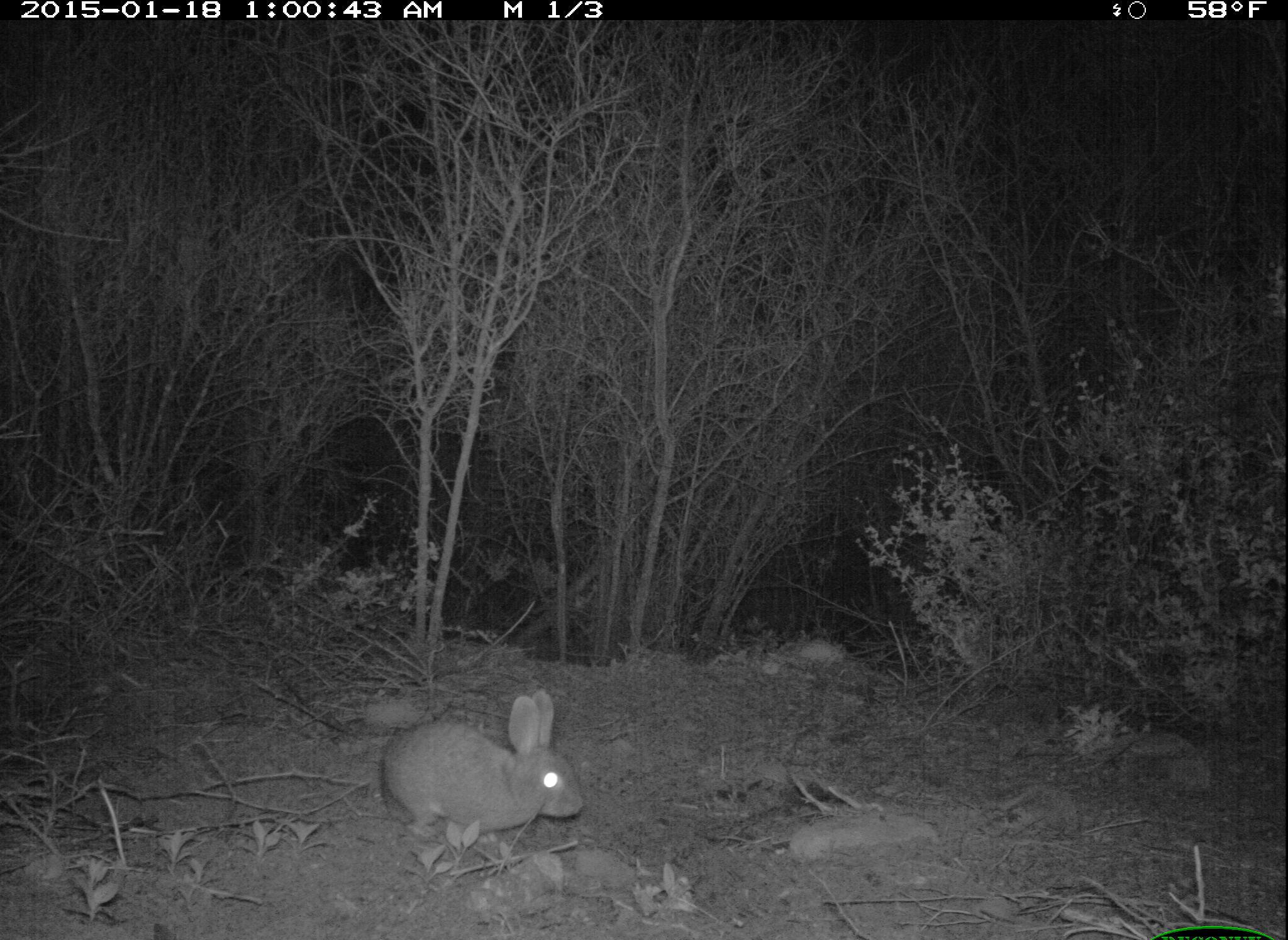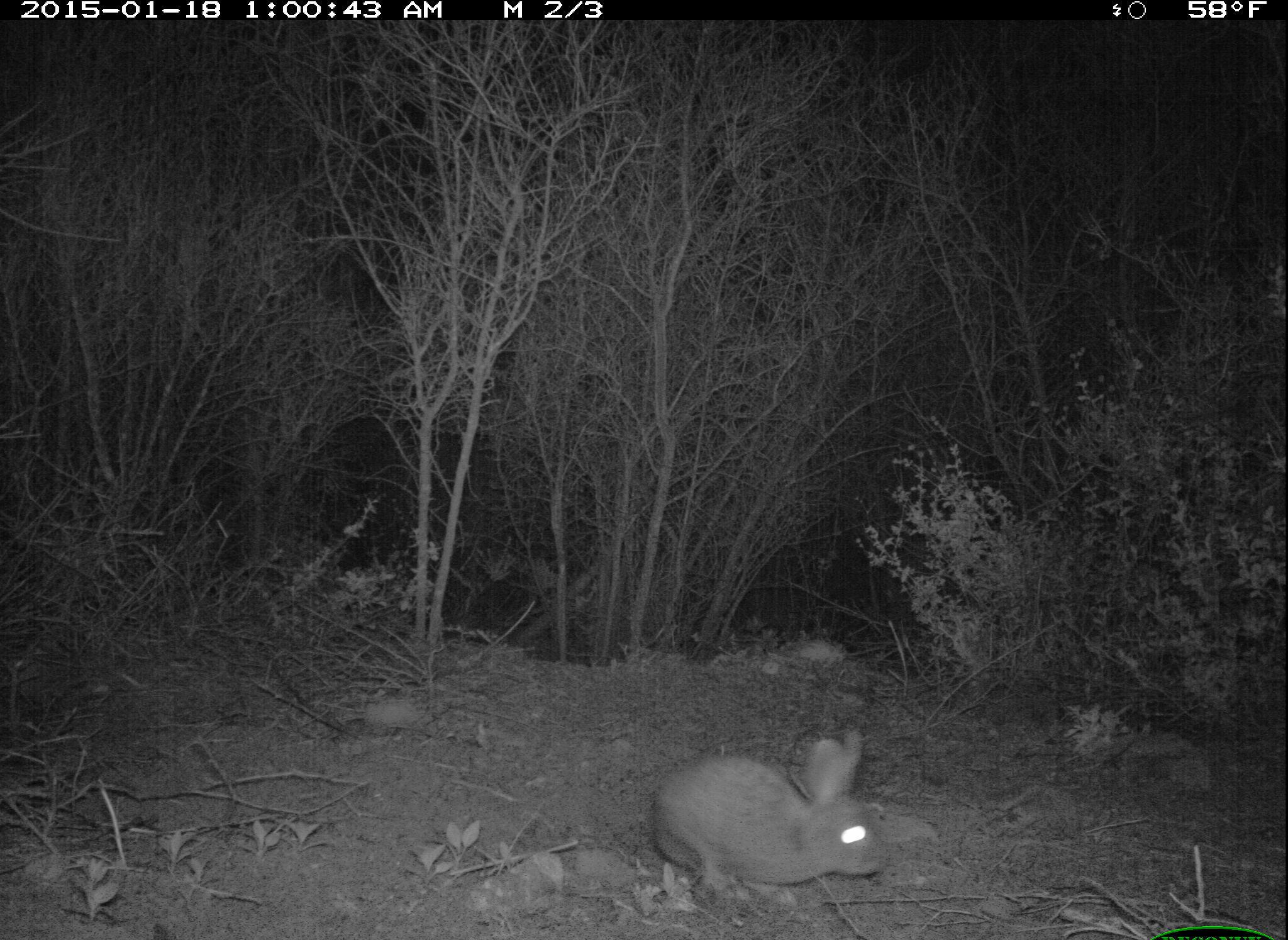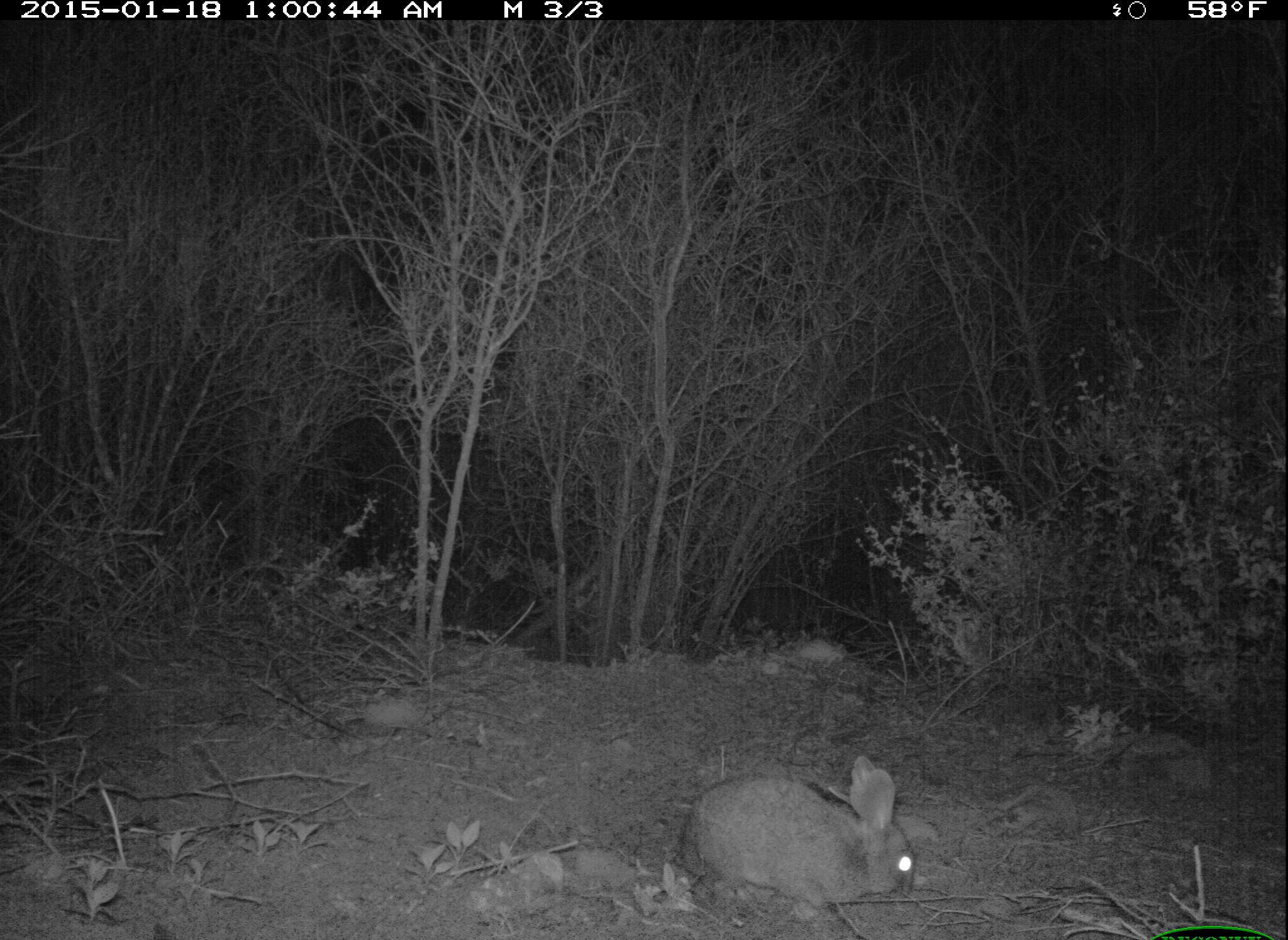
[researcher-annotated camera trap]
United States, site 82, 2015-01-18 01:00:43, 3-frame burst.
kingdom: Animalia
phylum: Chordata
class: Mammalia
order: Lagomorpha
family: Leporidae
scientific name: Leporidae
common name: rabbits and hares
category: rabbit